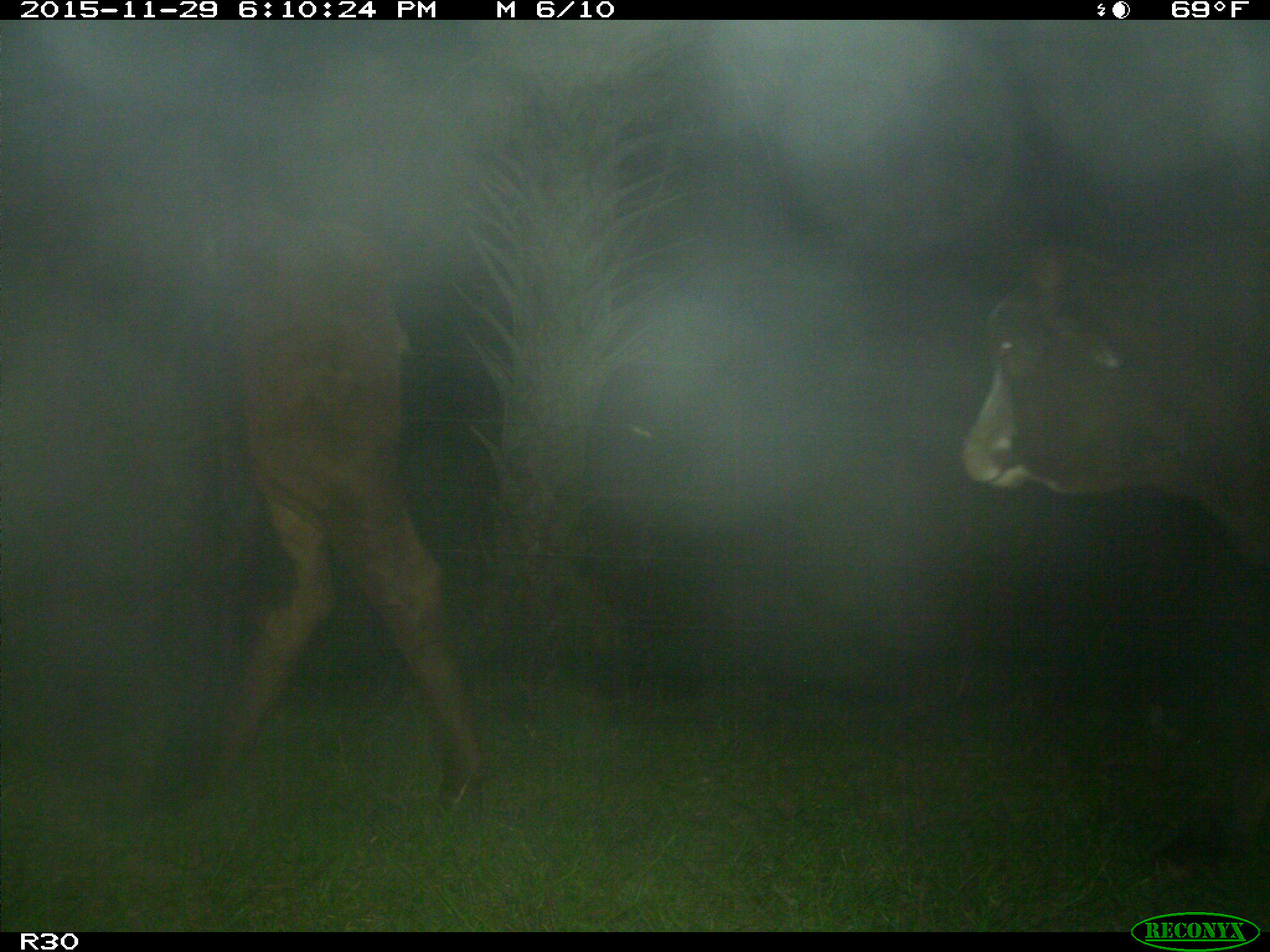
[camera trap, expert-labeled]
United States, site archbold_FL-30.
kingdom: Animalia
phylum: Chordata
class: Mammalia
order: Artiodactyla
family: Bovidae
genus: Bos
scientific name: Bos taurus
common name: domestic cow